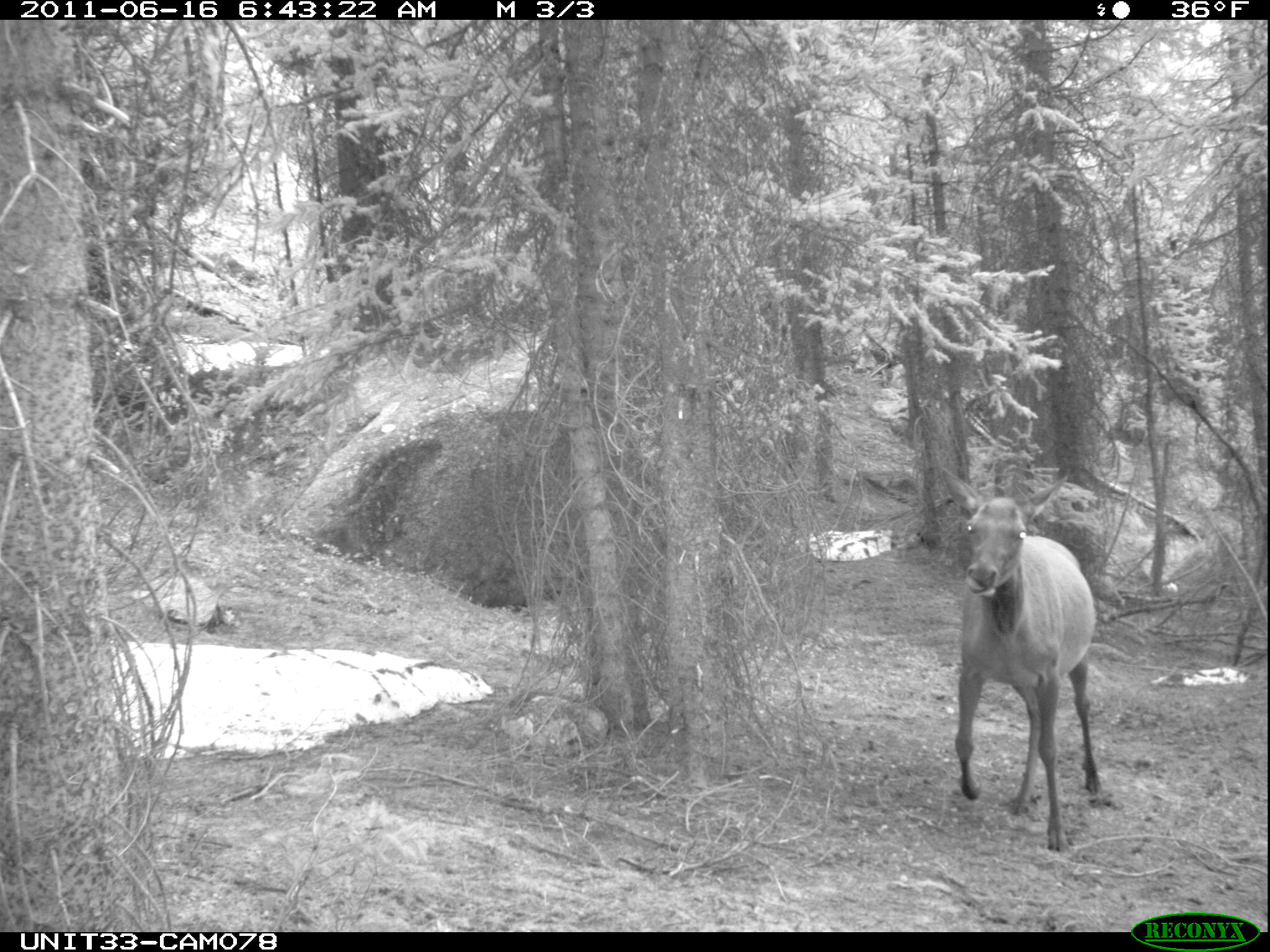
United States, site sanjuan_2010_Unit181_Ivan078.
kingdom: Animalia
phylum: Chordata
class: Mammalia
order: Artiodactyla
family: Cervidae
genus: Cervus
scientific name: Cervus elaphus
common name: red deer